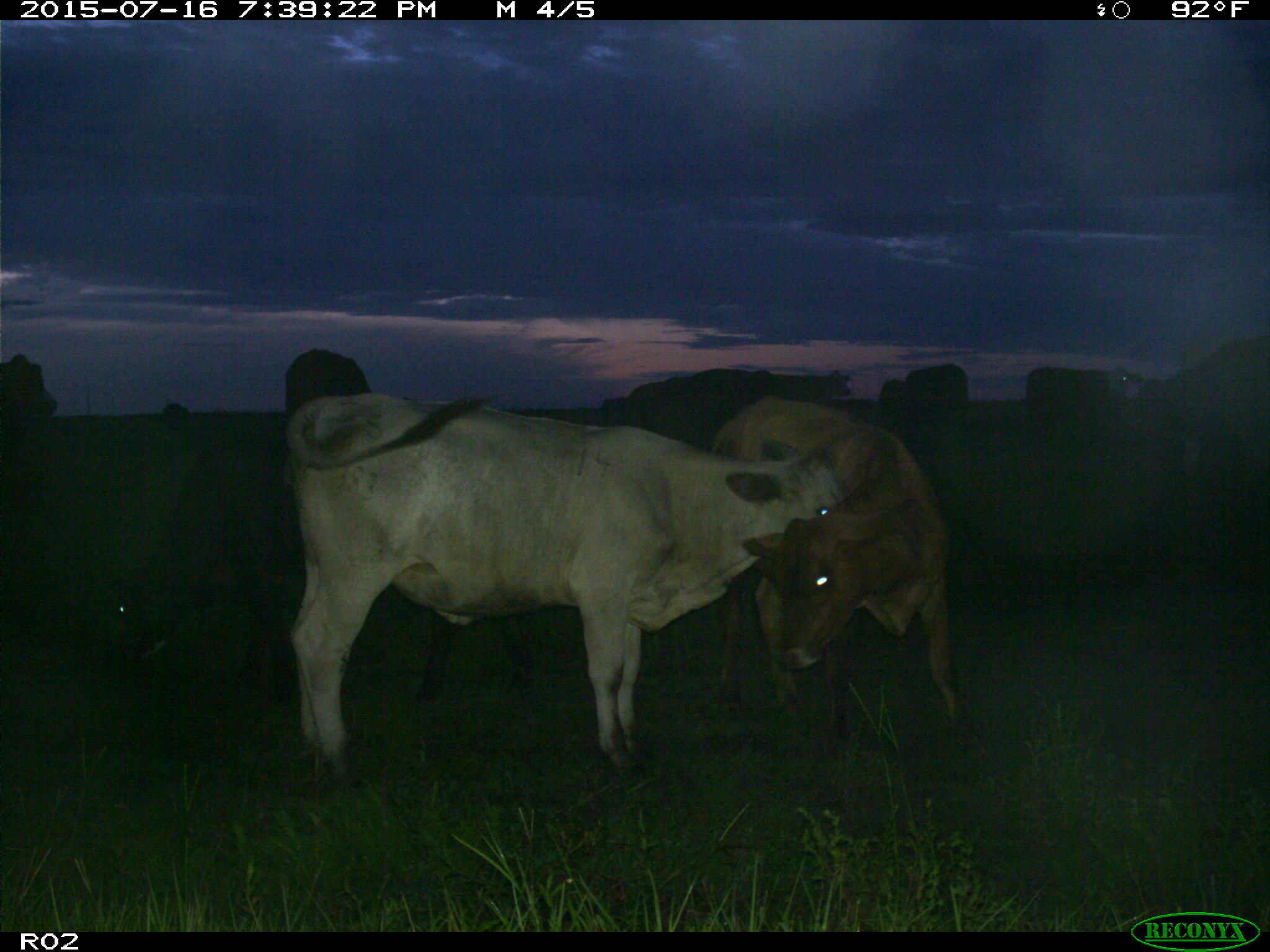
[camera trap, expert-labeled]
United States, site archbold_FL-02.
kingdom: Animalia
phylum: Chordata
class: Mammalia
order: Artiodactyla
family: Bovidae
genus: Bos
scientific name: Bos taurus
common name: domestic cow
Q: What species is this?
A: Bos taurus (domestic cow).